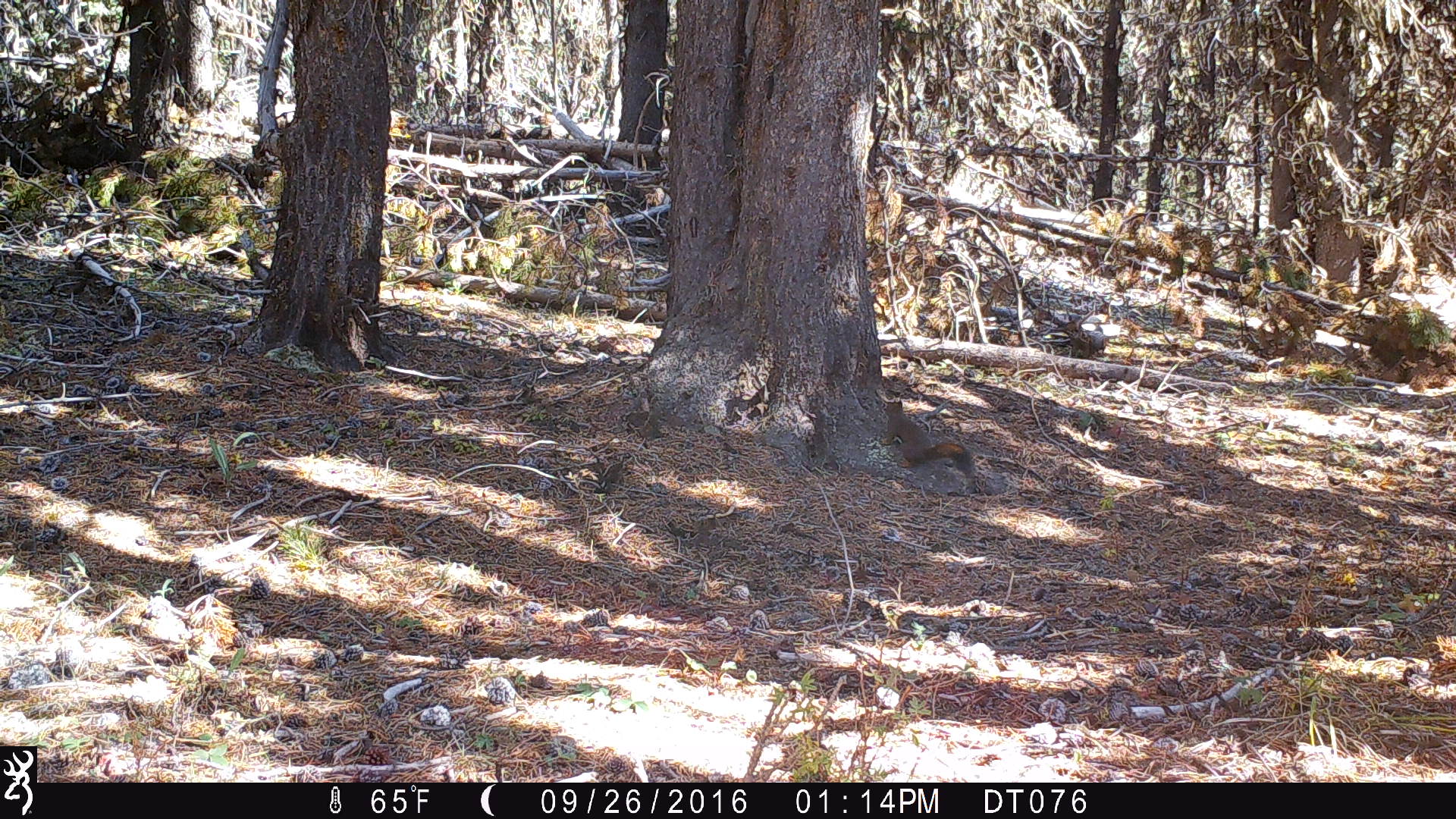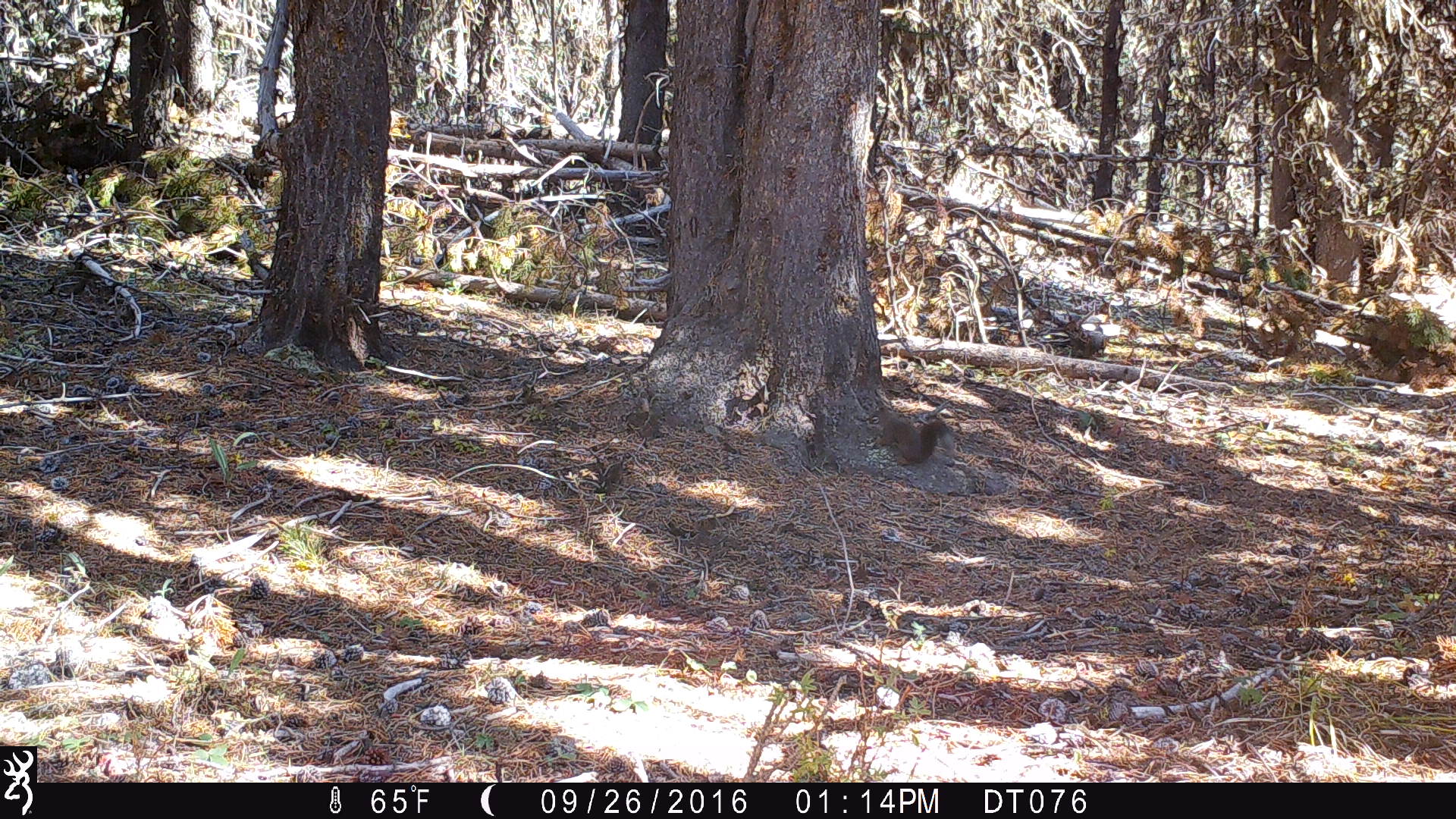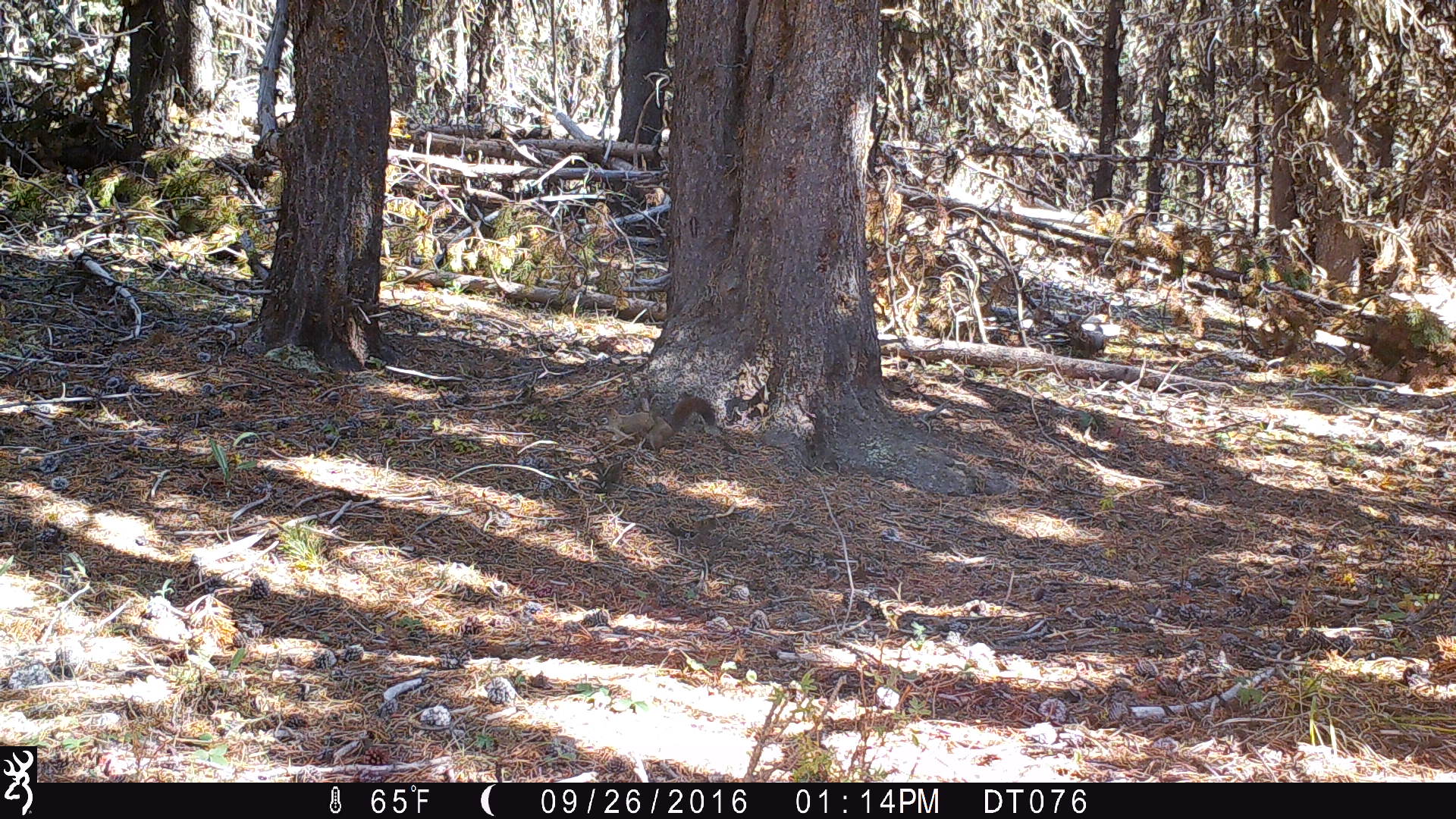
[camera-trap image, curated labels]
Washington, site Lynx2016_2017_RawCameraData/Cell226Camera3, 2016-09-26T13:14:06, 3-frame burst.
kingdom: Animalia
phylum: Chordata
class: Mammalia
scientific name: Mammalia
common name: small mammal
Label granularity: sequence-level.